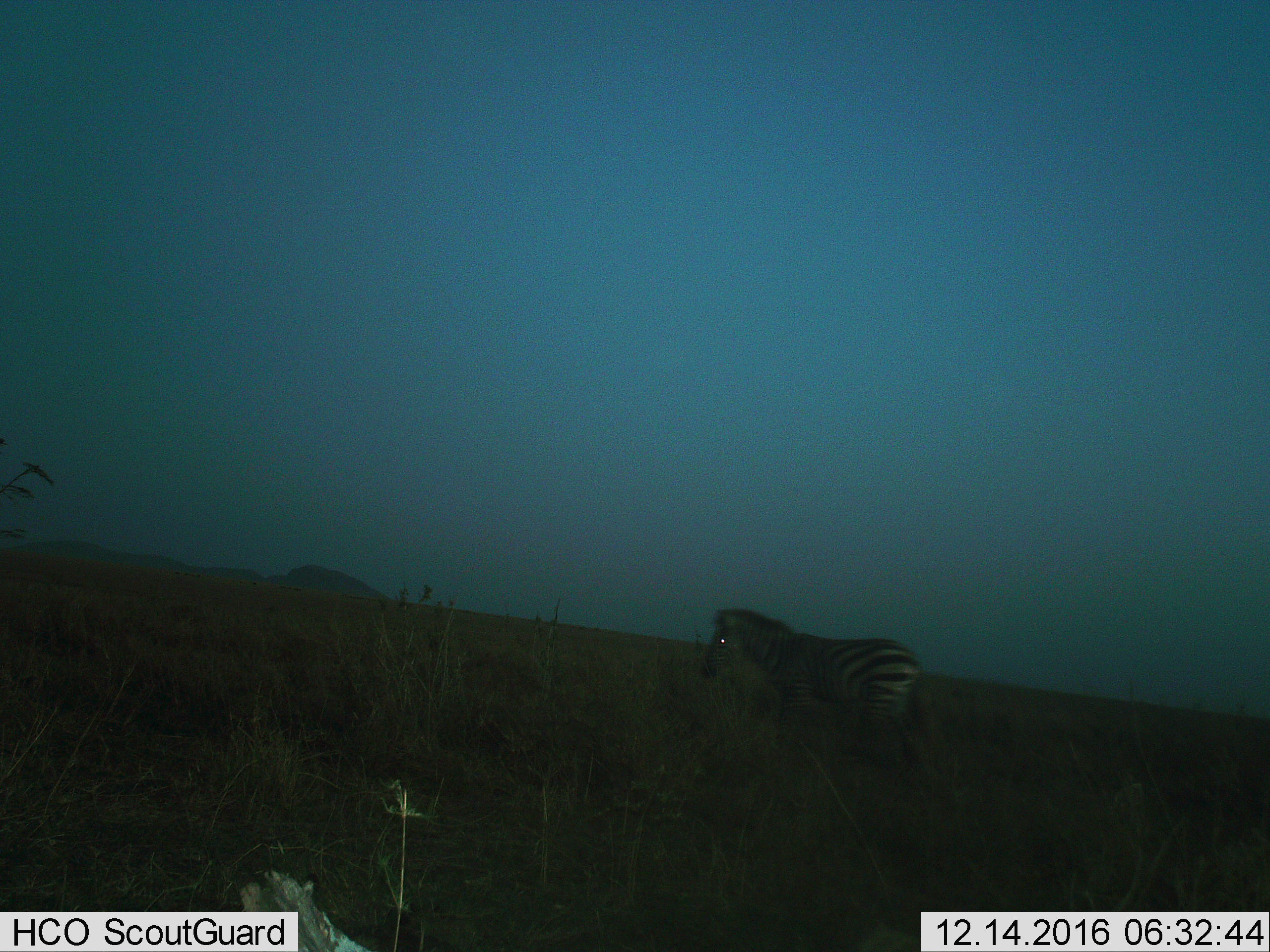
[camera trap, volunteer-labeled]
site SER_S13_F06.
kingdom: Animalia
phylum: Chordata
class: Mammalia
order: Perissodactyla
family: Equidae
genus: Equus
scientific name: Equus quagga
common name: plains zebra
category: zebraplains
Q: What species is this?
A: Zebraplains (plains zebra) (Equus quagga).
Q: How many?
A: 1.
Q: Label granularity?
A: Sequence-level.